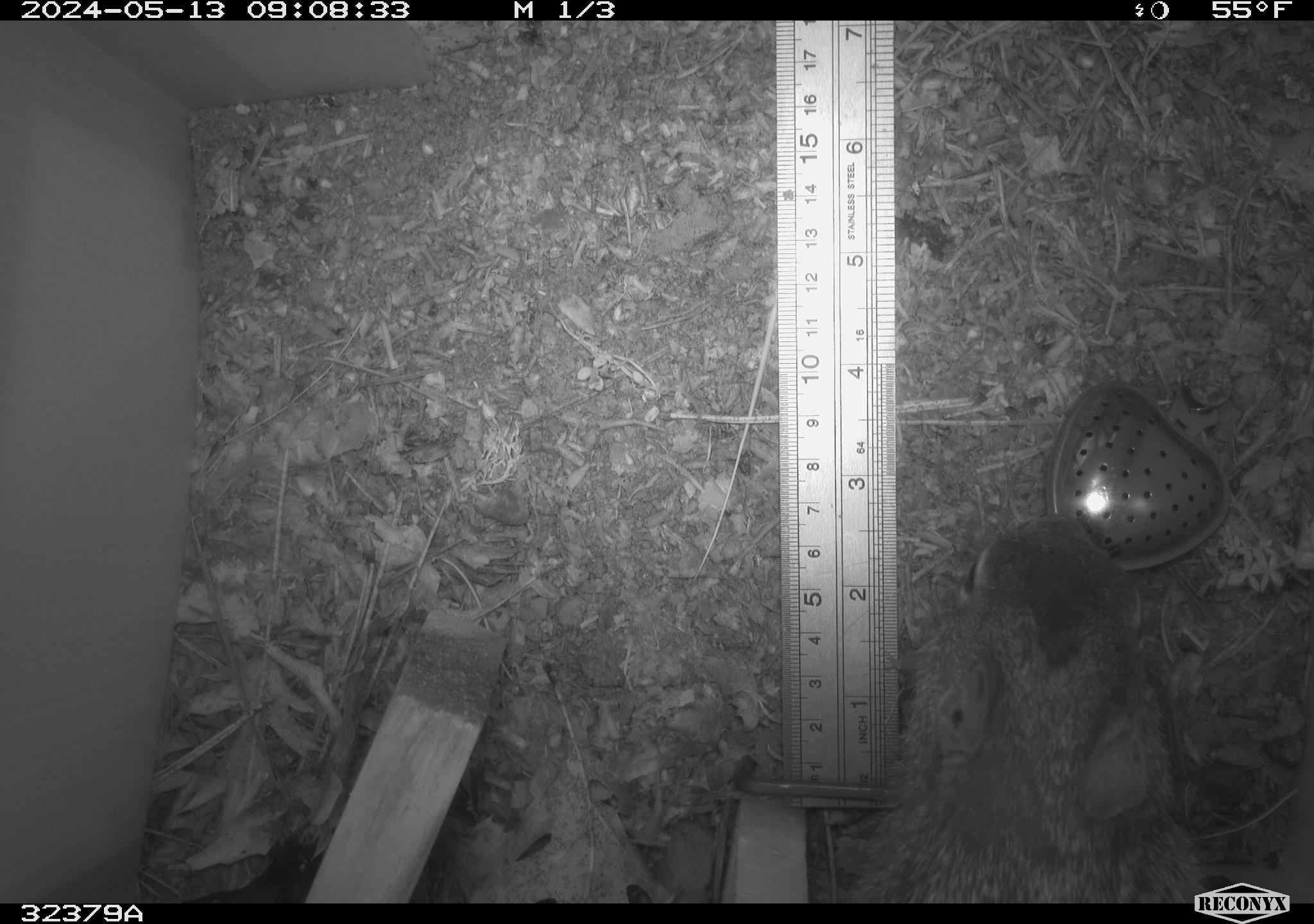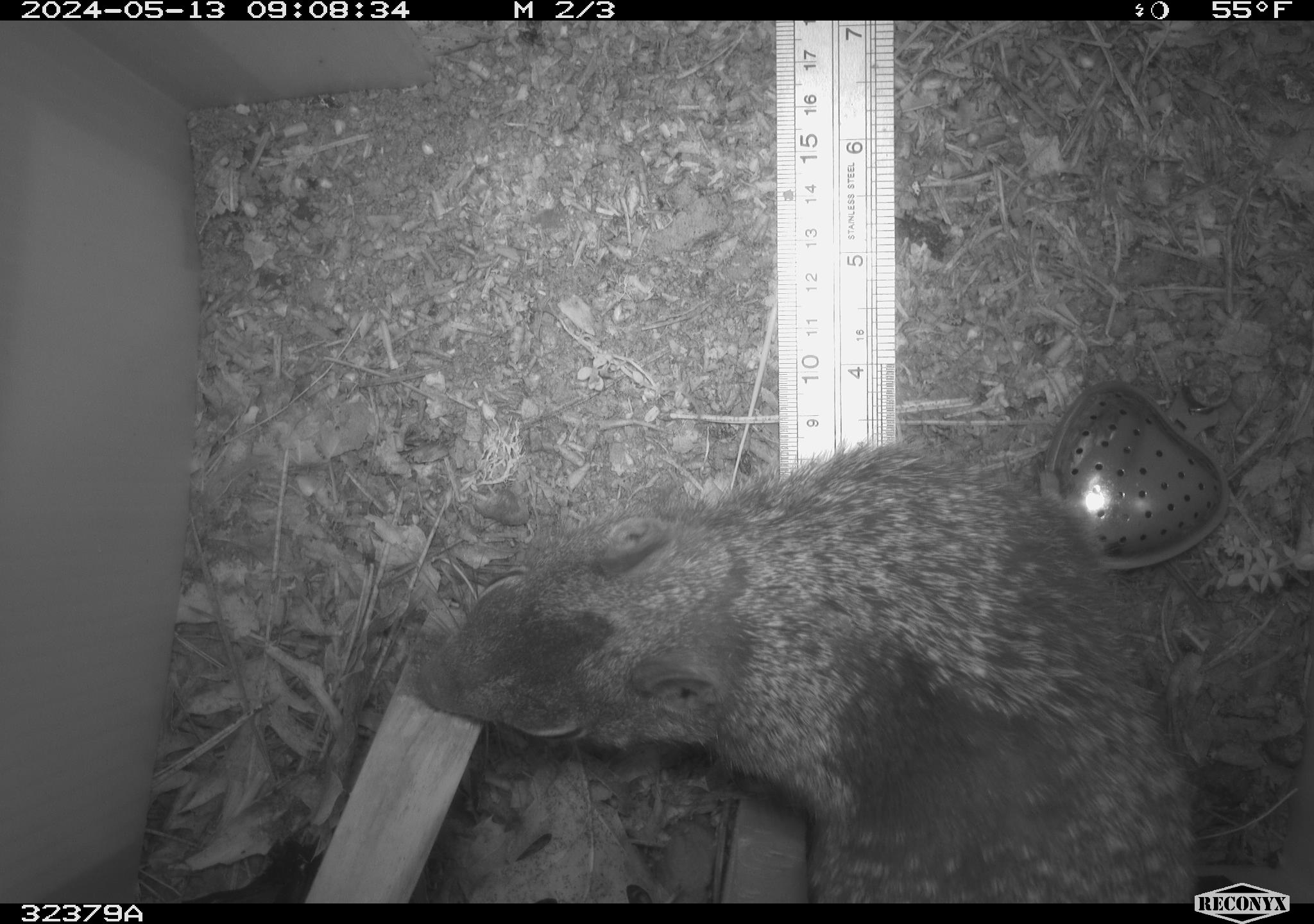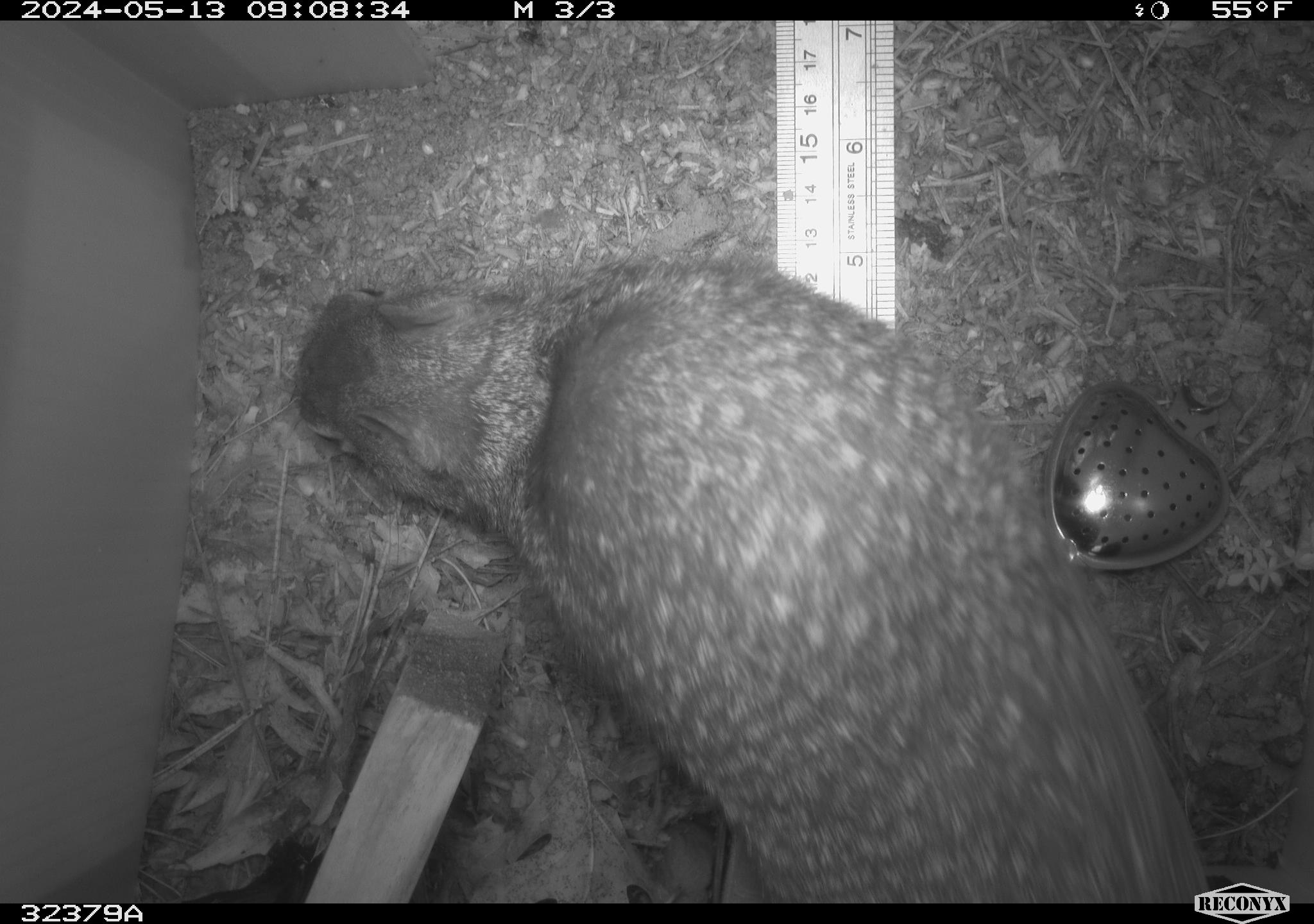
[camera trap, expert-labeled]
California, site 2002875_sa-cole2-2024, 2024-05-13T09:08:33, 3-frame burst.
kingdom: Animalia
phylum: Chordata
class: Mammalia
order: Rodentia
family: Sciuridae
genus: Otospermophilus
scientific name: Otospermophilus beecheyi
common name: california ground squirrel